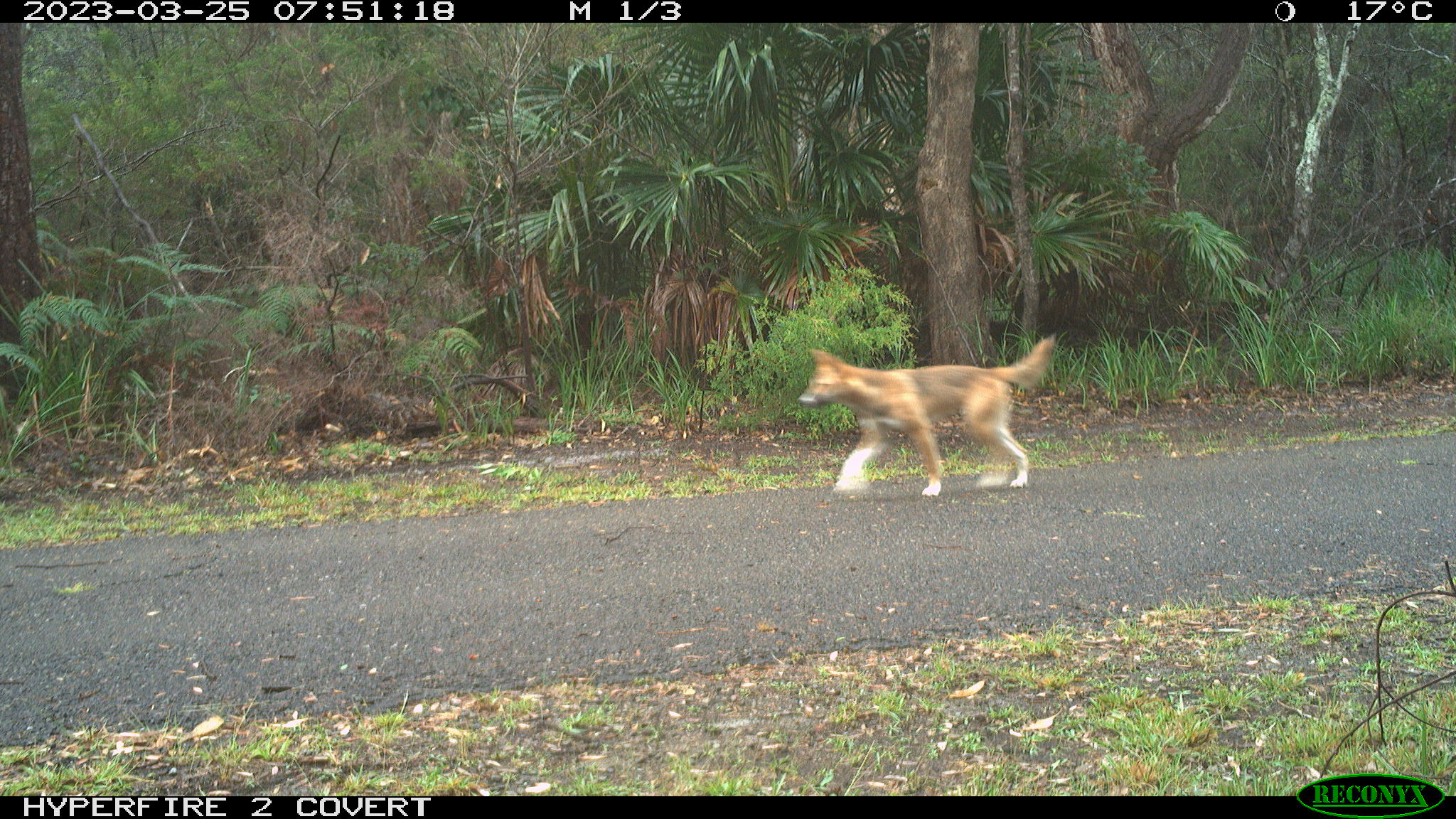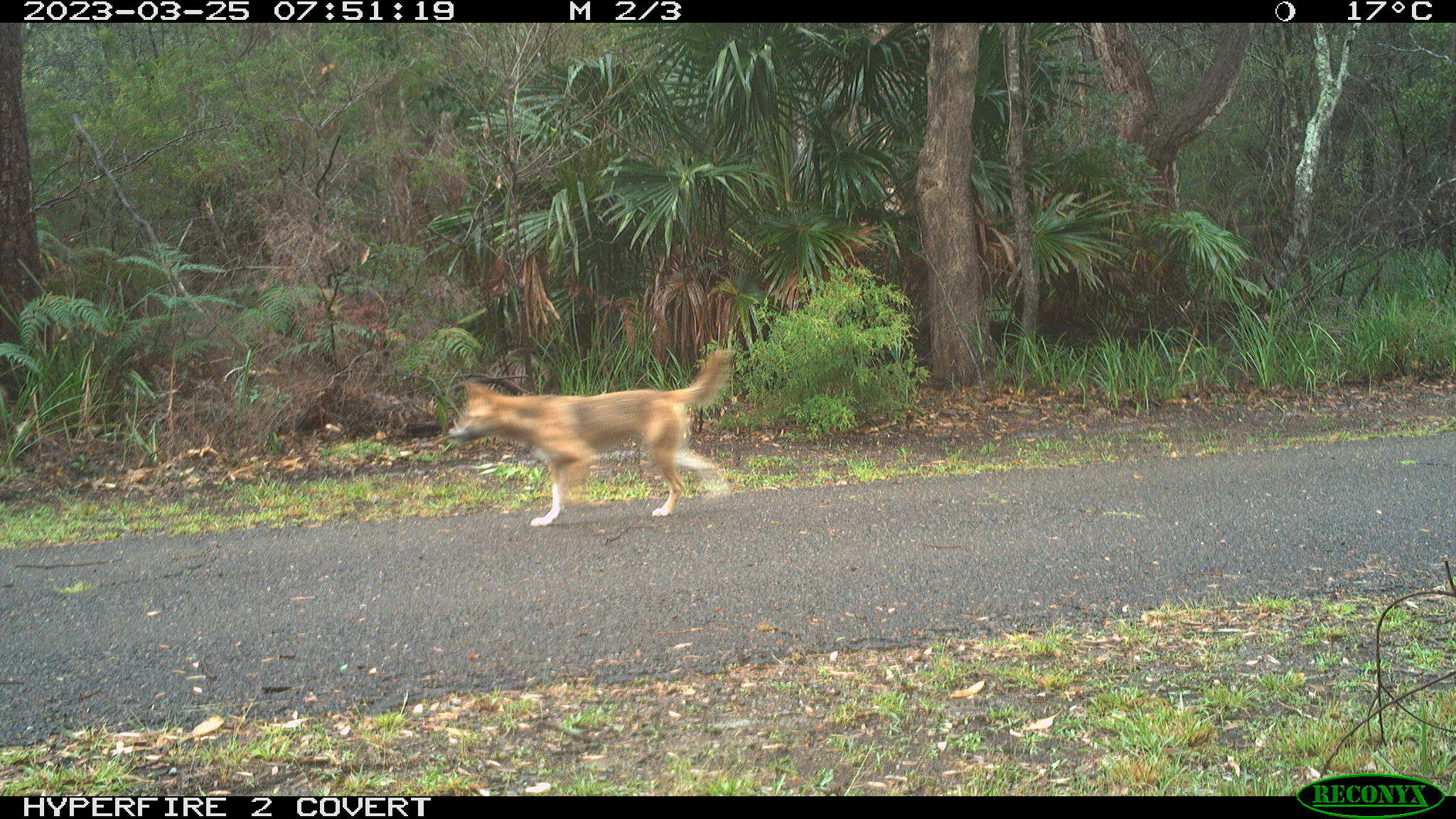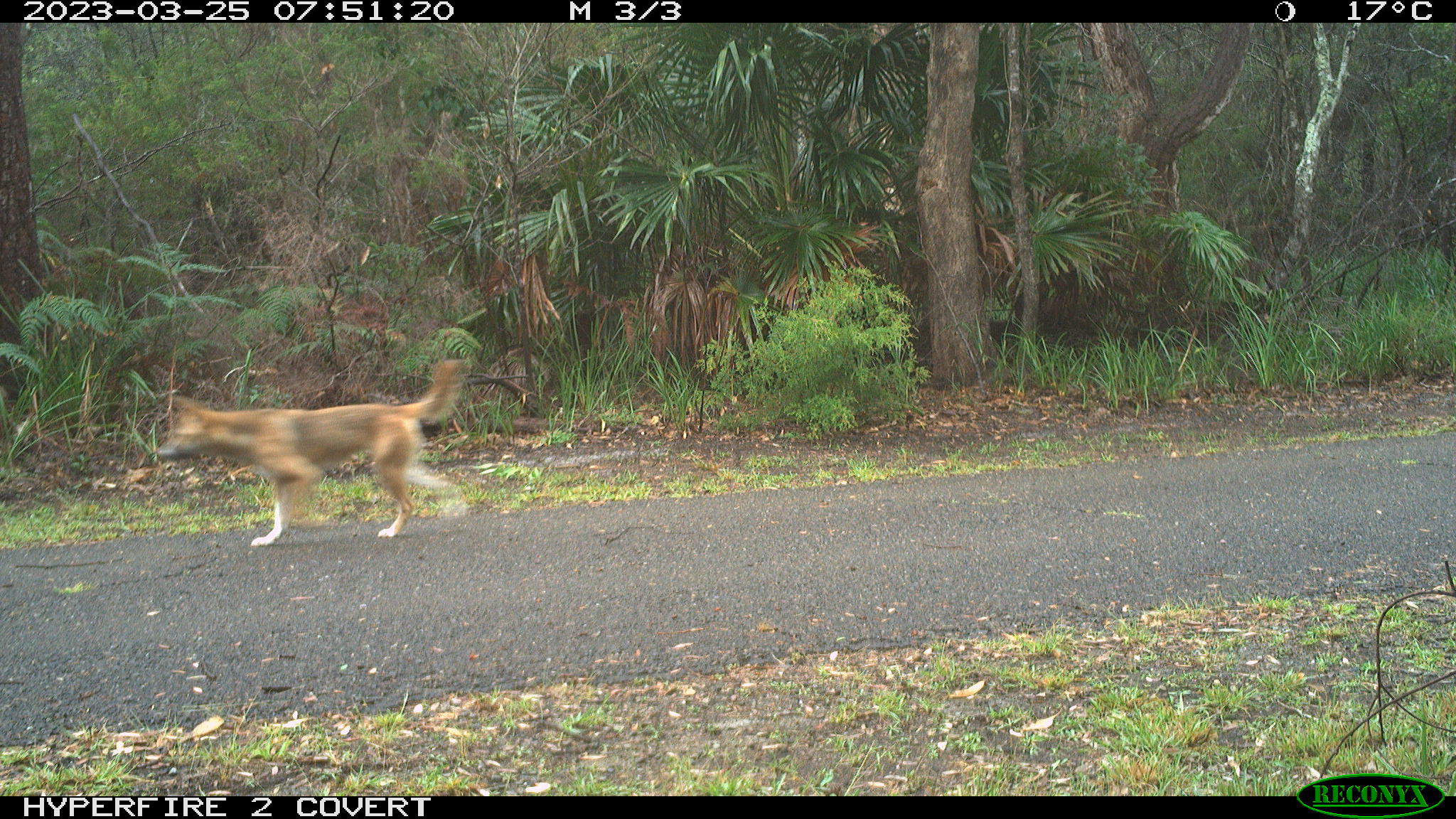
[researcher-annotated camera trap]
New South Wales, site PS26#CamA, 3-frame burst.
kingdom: Animalia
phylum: Chordata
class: Mammalia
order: Carnivora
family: Canidae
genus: Canis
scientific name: Canis familiaris dingo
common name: dingo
Dingo (Canis familiaris dingo).